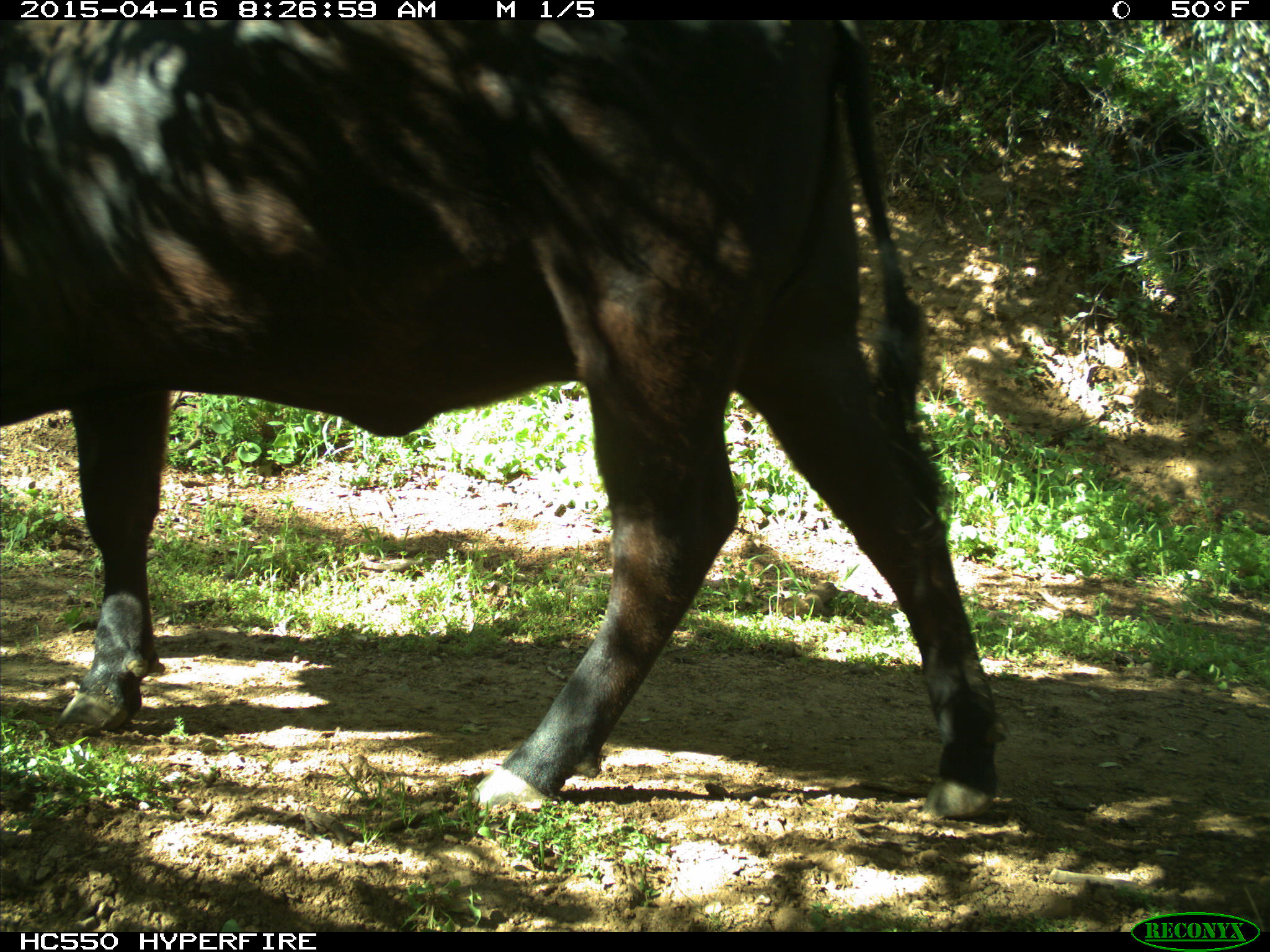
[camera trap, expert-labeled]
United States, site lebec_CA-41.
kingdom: Animalia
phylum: Chordata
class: Mammalia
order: Artiodactyla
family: Bovidae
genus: Bos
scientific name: Bos taurus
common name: domestic cow